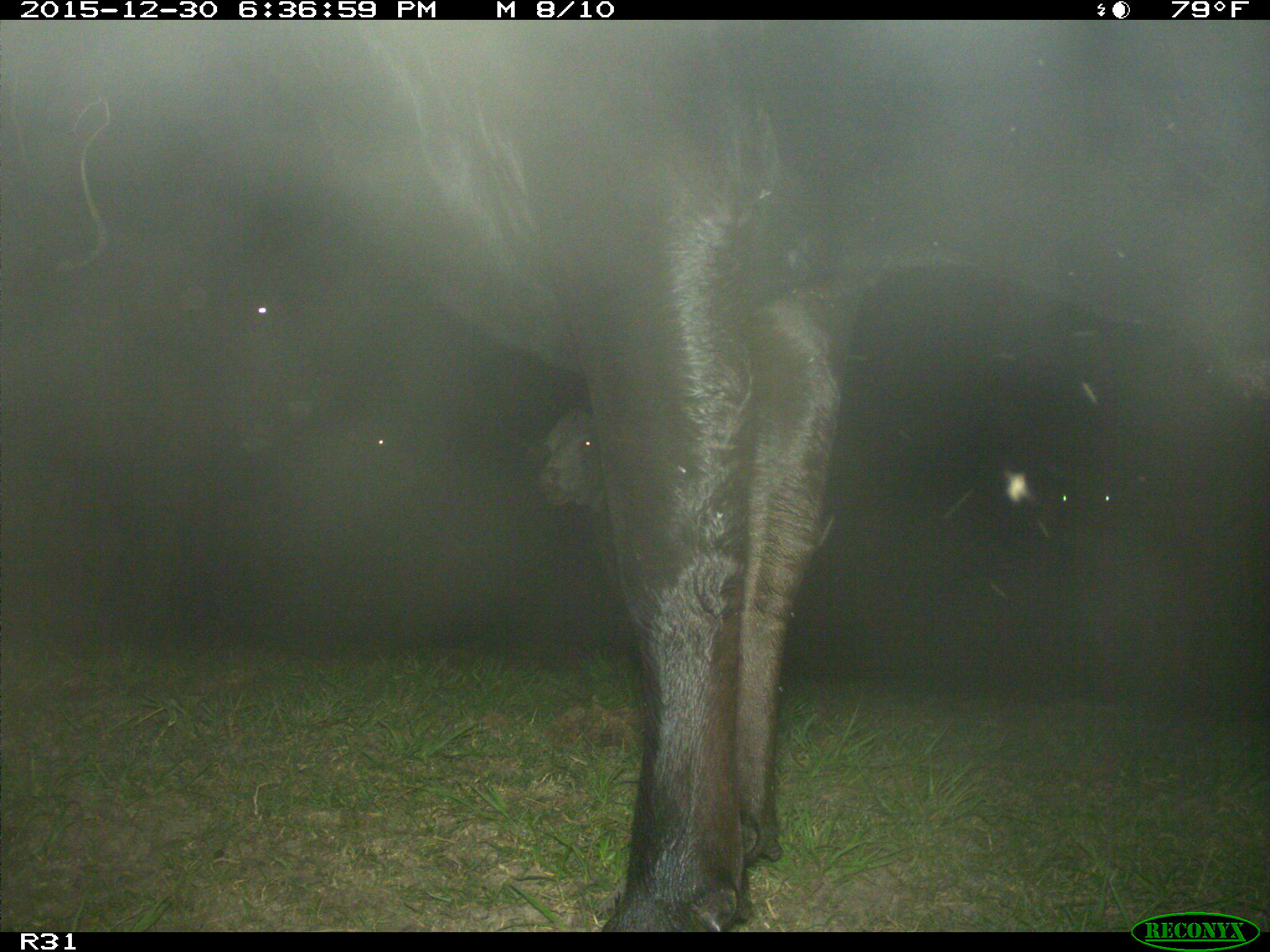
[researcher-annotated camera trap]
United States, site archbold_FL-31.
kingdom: Animalia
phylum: Chordata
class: Mammalia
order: Artiodactyla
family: Bovidae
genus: Bos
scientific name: Bos taurus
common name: domestic cow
Bos taurus (domestic cow).